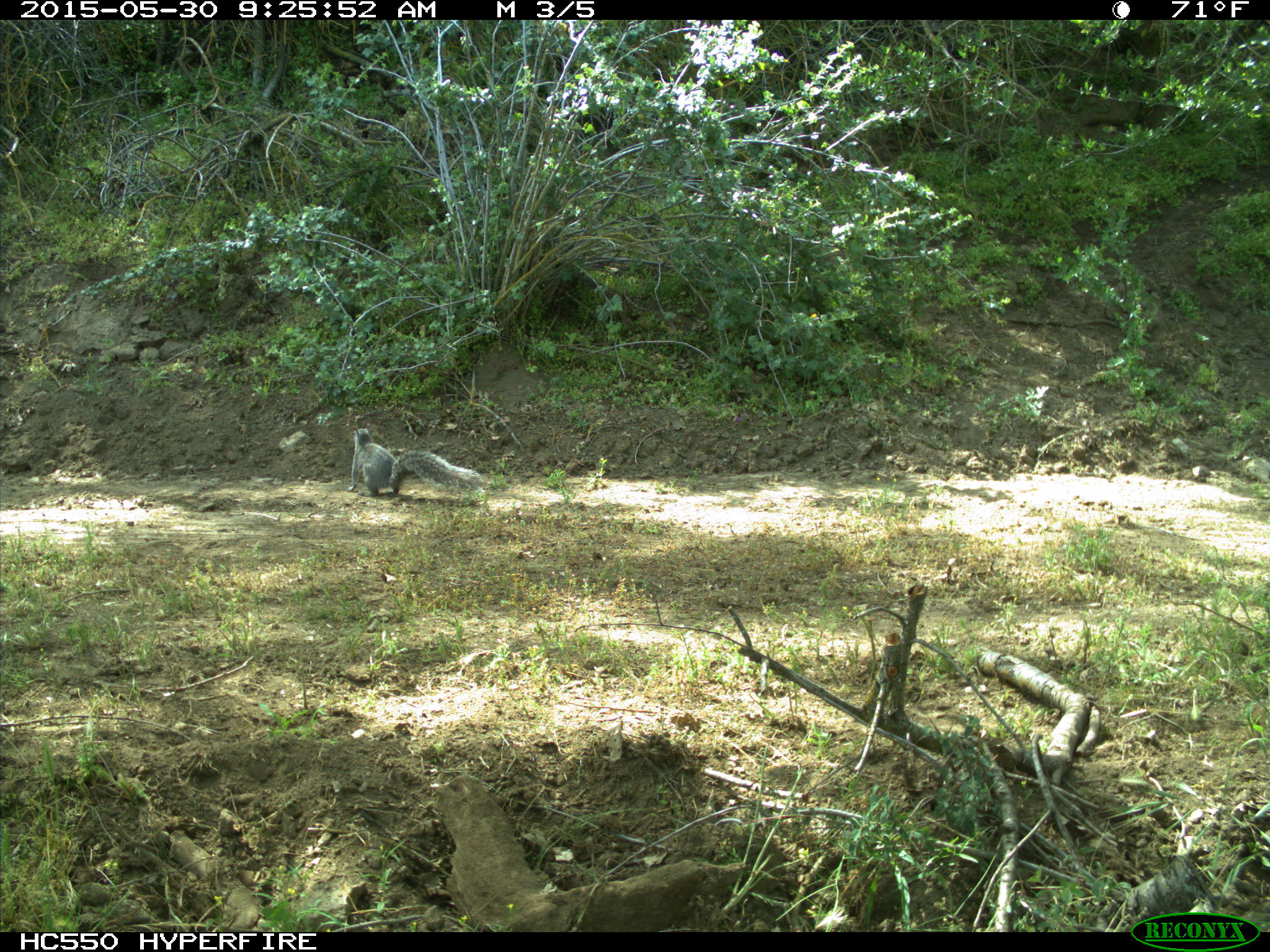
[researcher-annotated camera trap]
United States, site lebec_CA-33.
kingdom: Animalia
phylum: Chordata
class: Mammalia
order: Rodentia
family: Sciuridae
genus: Sciurus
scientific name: Sciurus carolinensis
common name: eastern gray squirrel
Sciurus carolinensis (eastern gray squirrel).